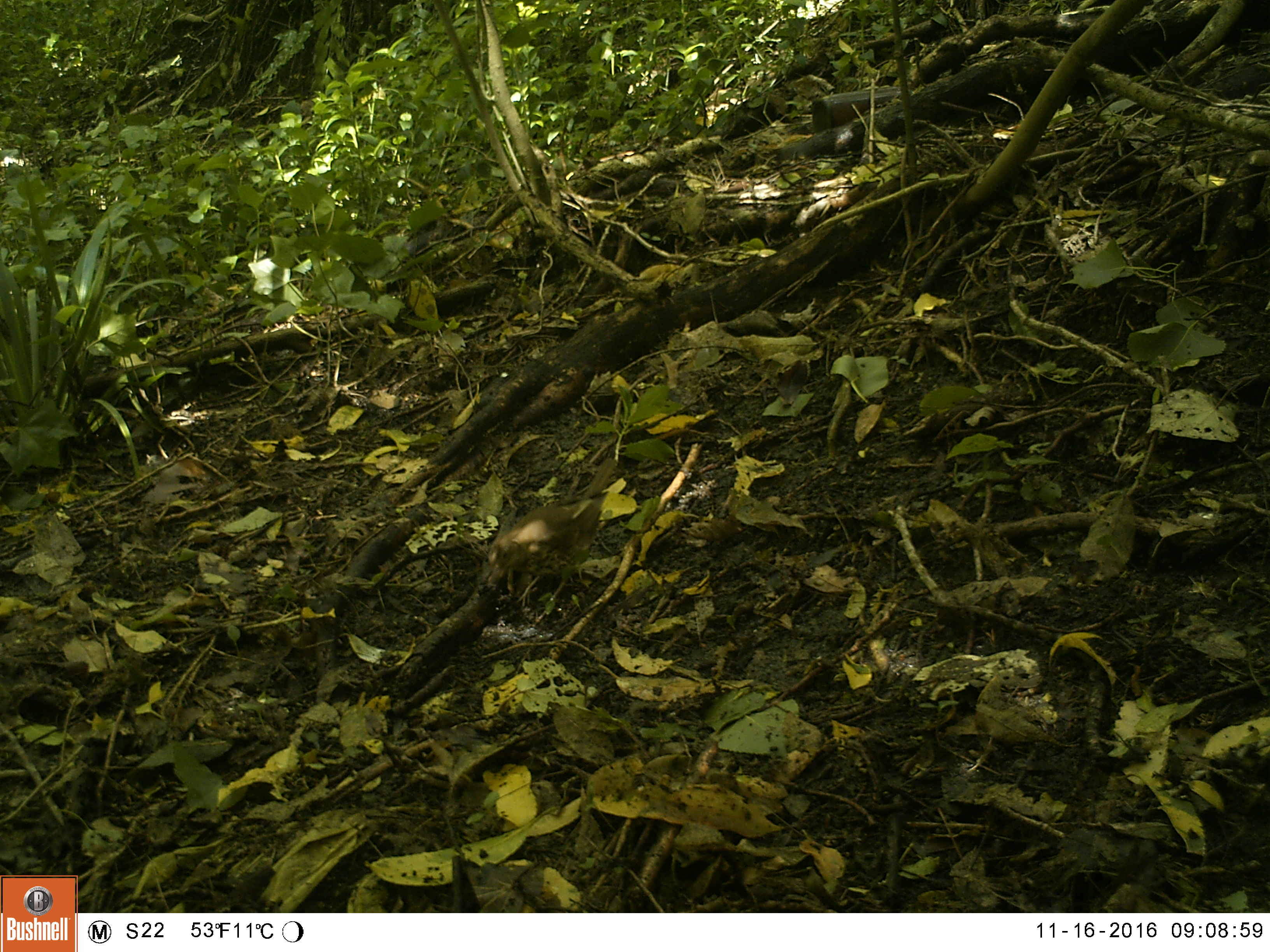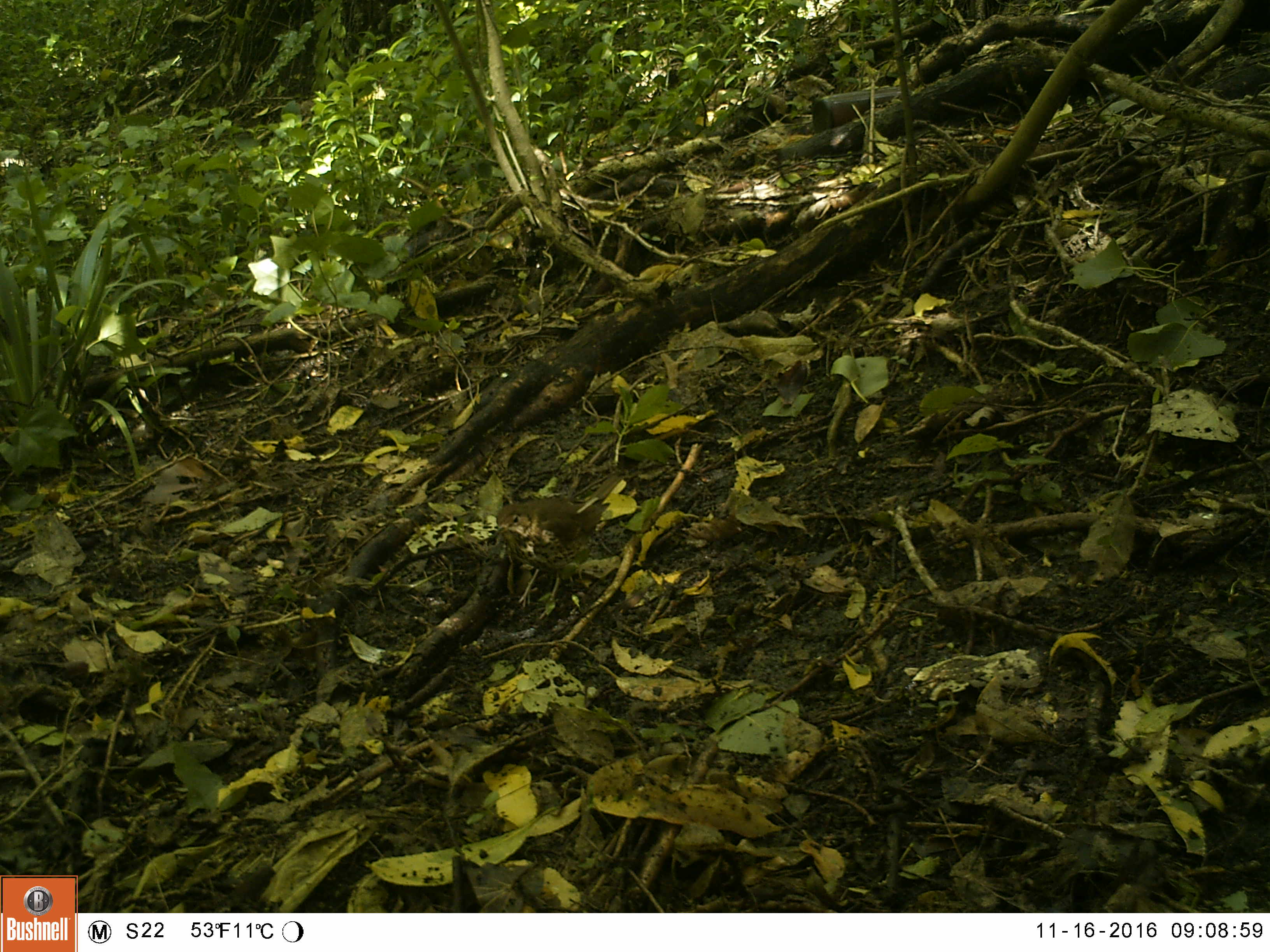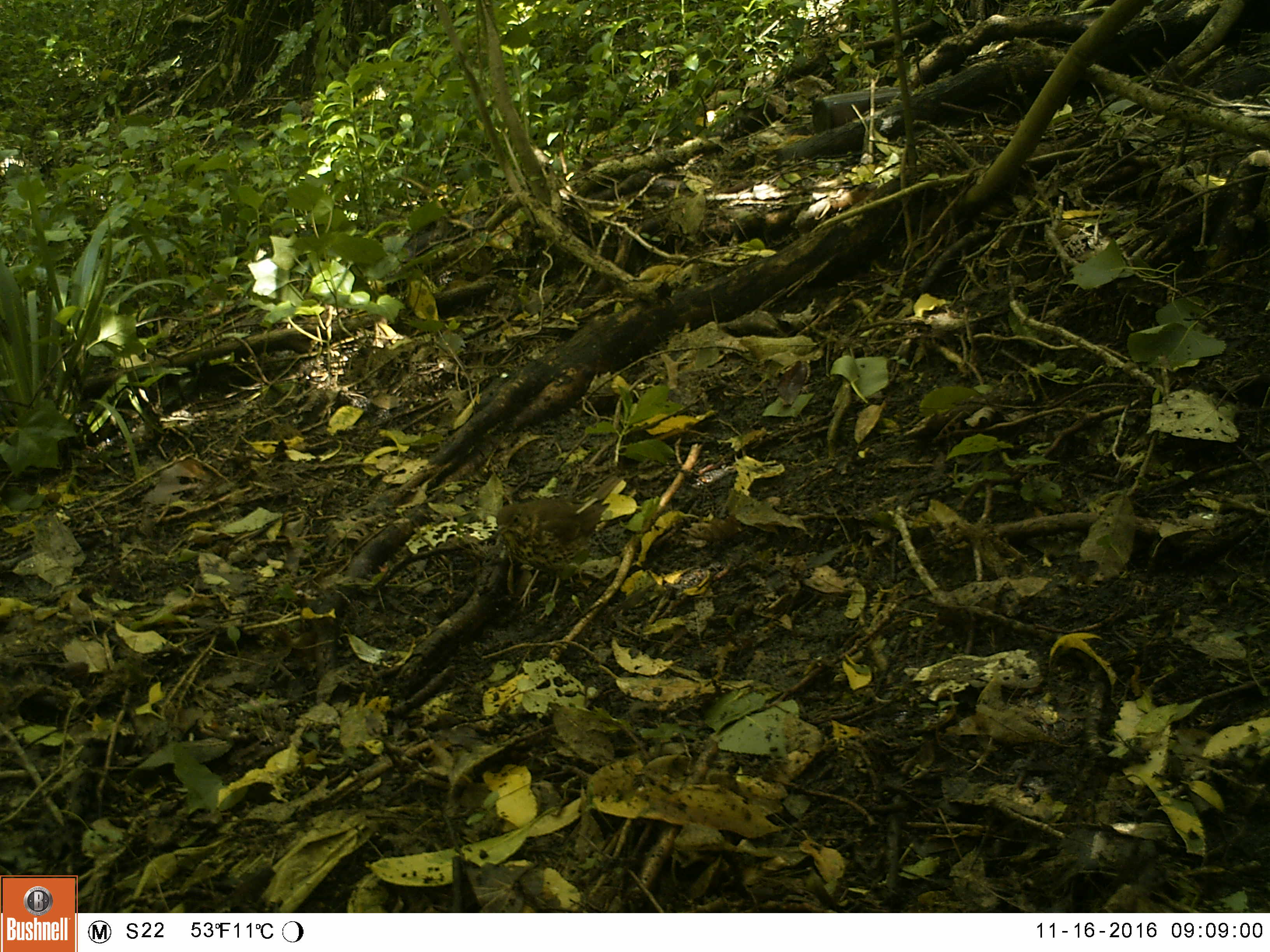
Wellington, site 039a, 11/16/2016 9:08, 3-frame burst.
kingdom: Animalia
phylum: Chordata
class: Aves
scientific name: Aves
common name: bird